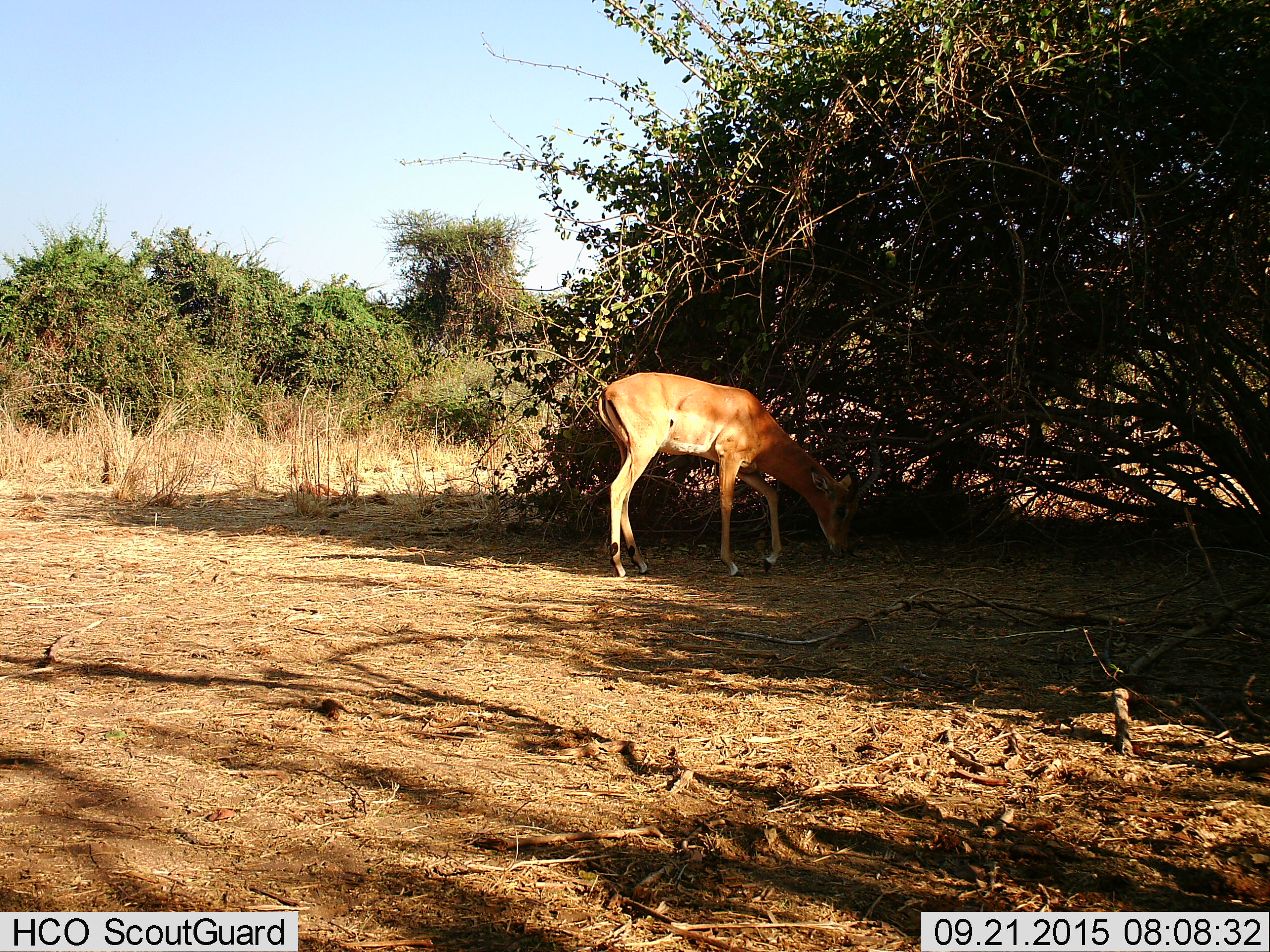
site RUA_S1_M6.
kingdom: Animalia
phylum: Chordata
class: Mammalia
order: Artiodactyla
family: Bovidae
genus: Aepyceros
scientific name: Aepyceros melampus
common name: impala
Impala (Aepyceros melampus), count 1. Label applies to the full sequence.